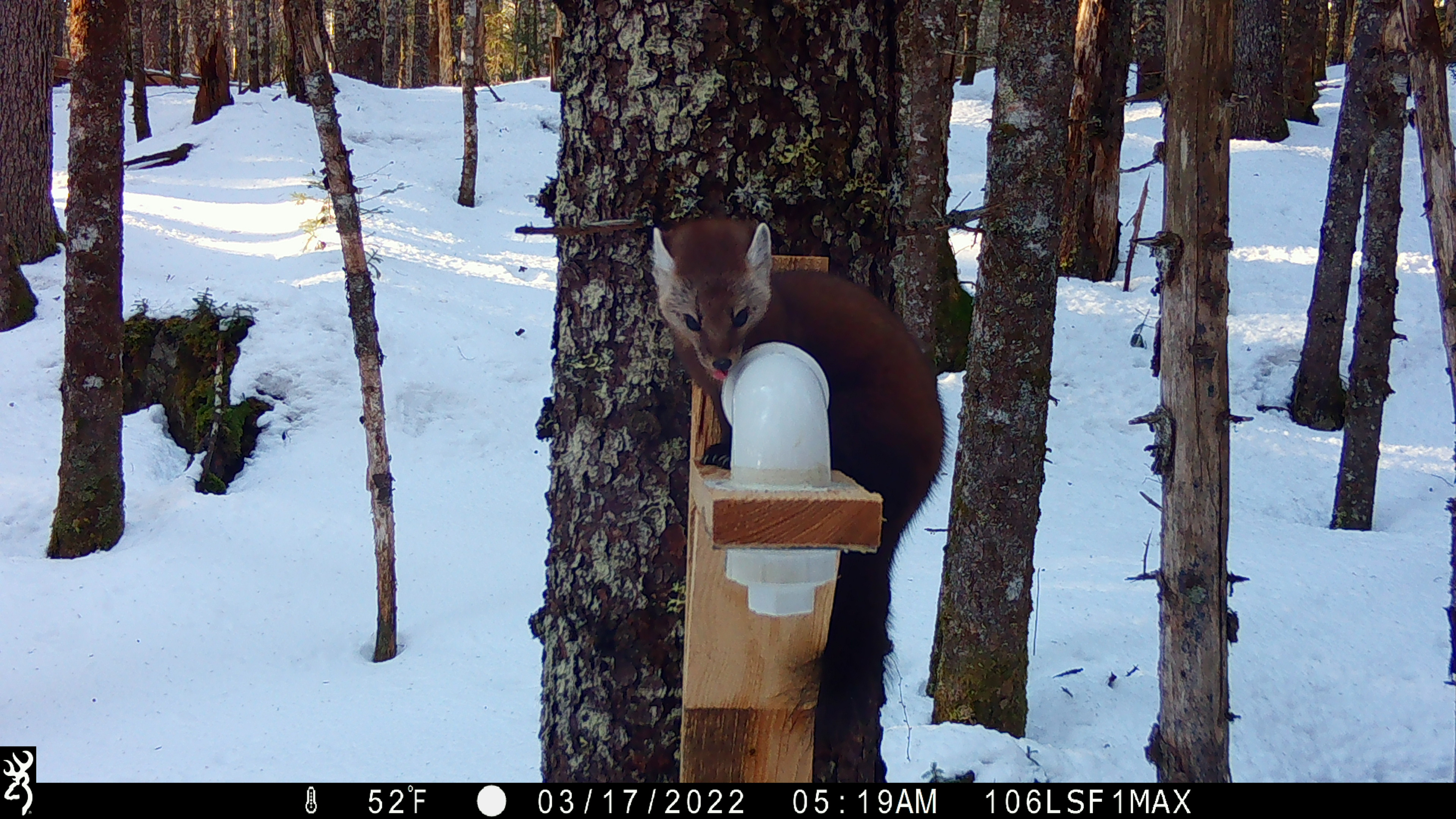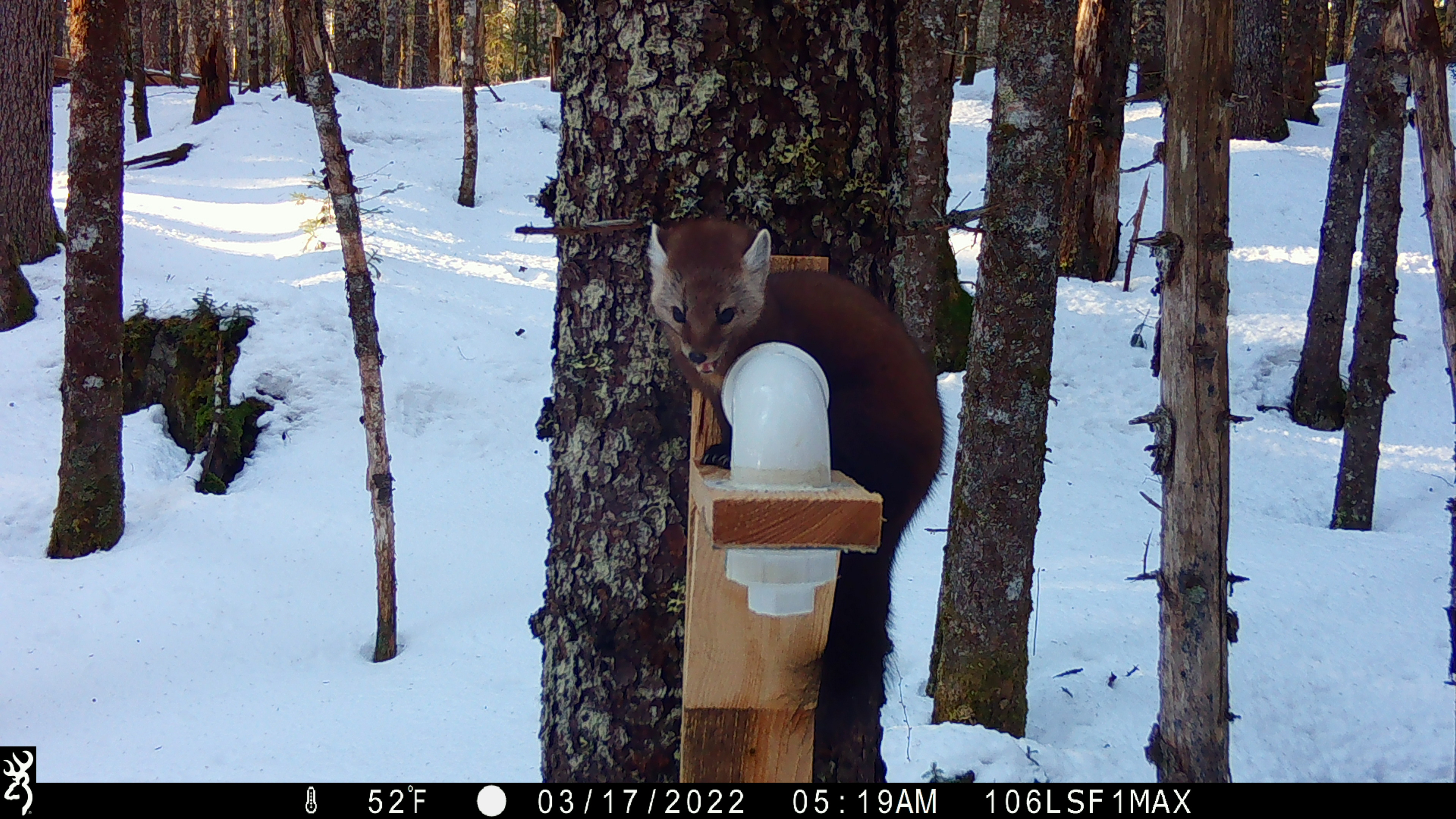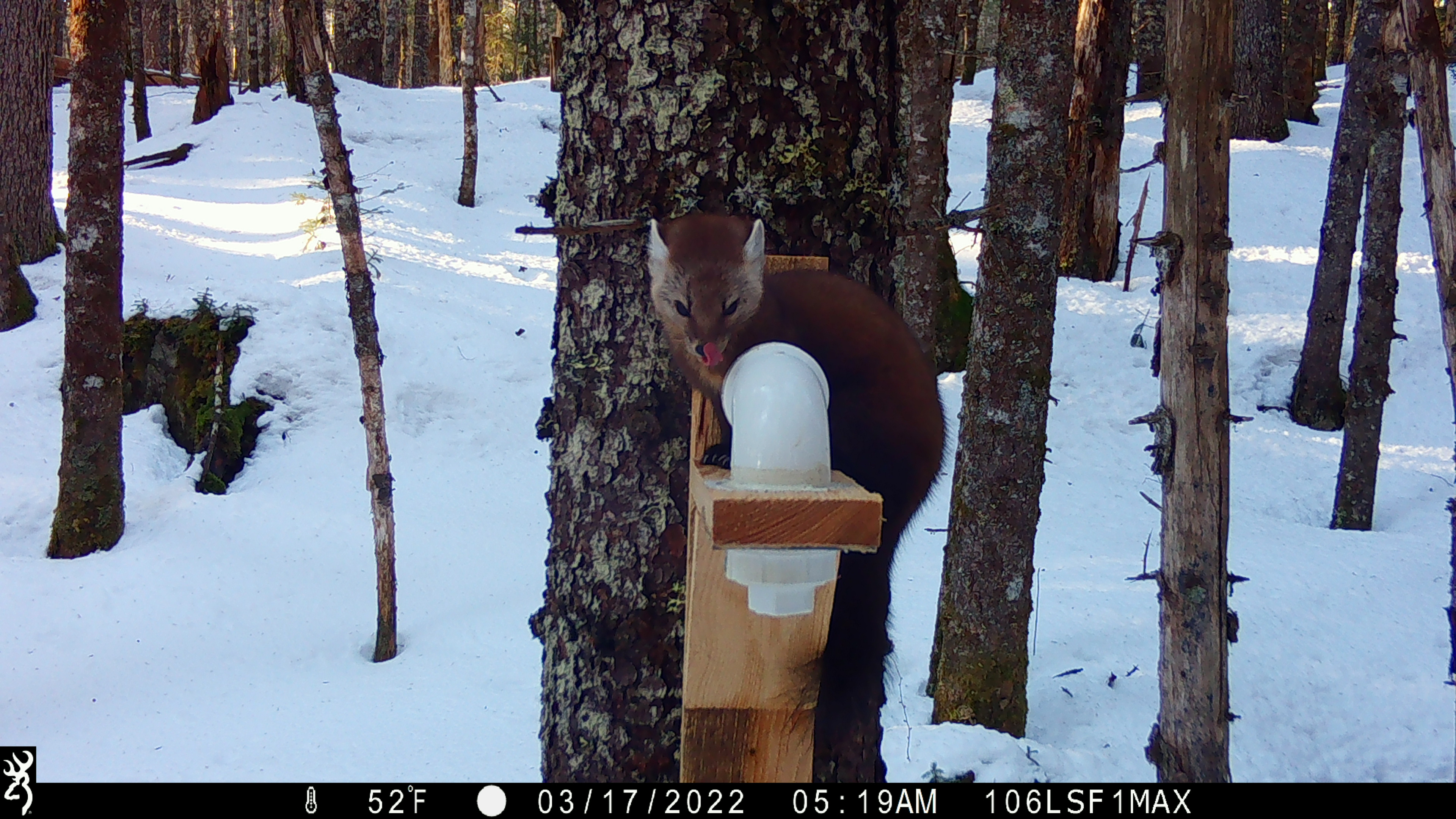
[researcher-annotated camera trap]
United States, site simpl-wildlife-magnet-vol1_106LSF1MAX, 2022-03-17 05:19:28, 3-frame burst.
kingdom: Animalia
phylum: Chordata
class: Mammalia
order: Carnivora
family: Mustelidae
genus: Martes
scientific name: Martes americana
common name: american marten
American marten (Martes americana).